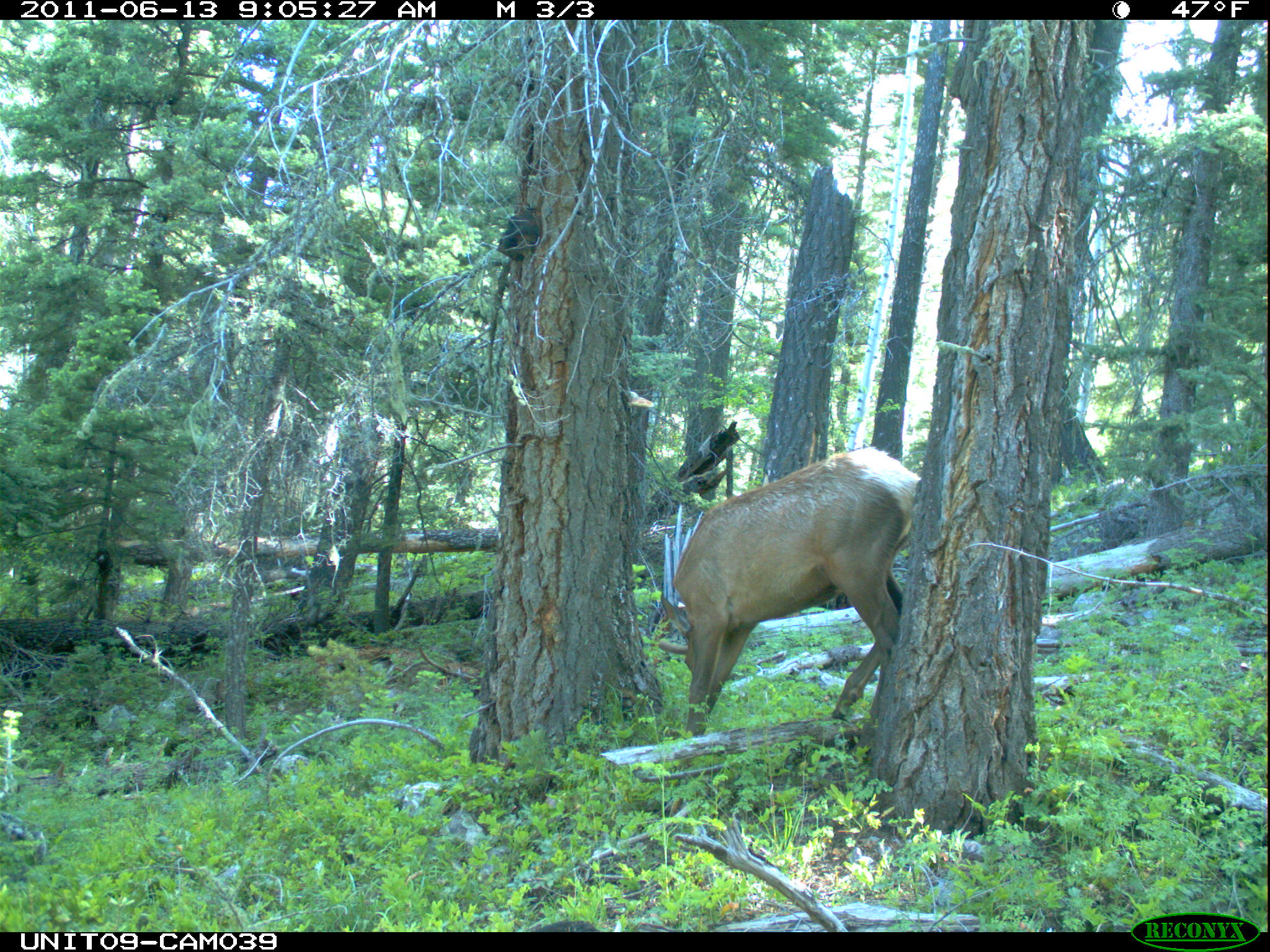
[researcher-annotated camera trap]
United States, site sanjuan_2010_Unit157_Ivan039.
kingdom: Animalia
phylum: Chordata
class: Mammalia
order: Artiodactyla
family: Cervidae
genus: Cervus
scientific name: Cervus elaphus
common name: red deer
Cervus elaphus (red deer).